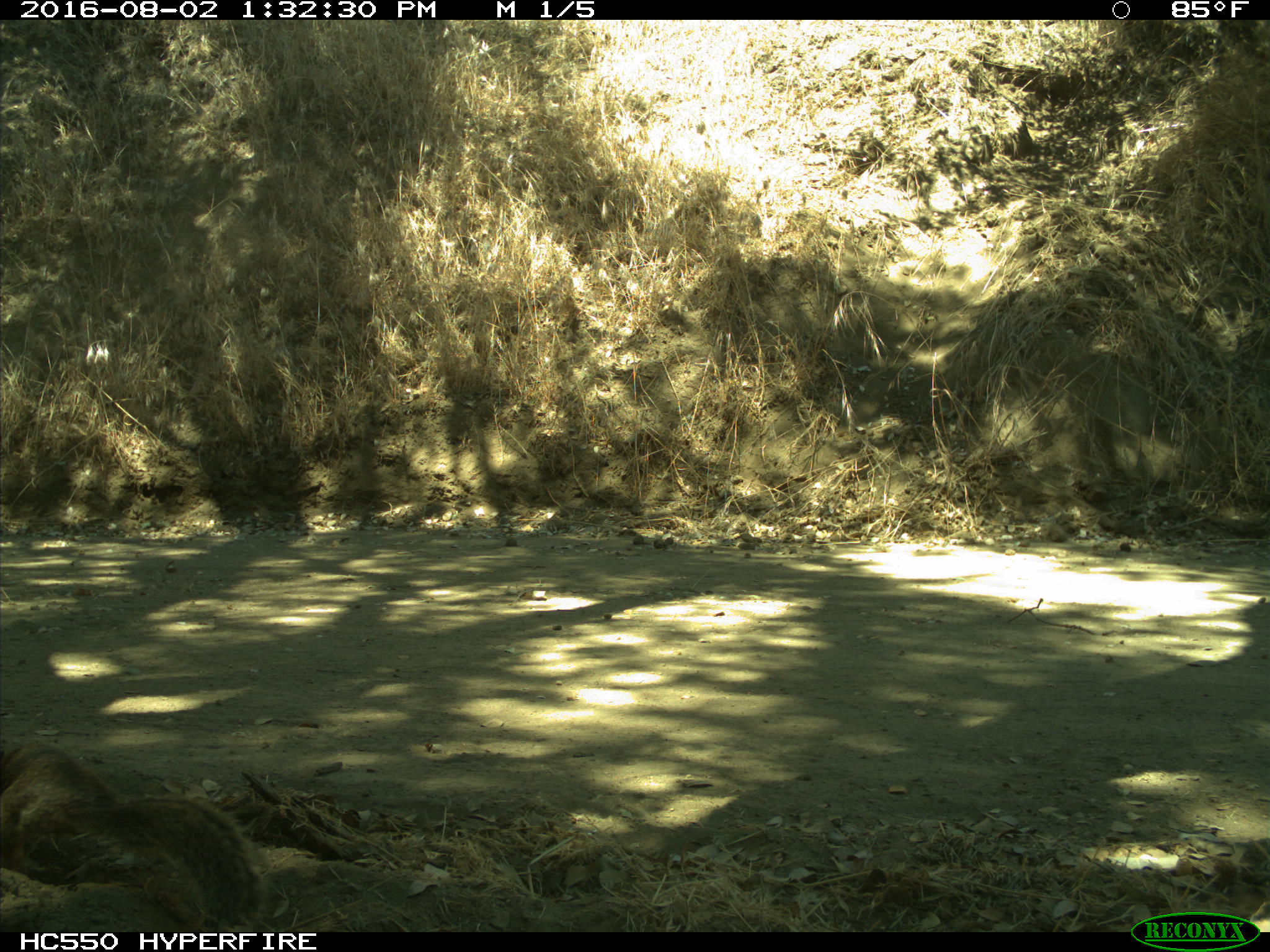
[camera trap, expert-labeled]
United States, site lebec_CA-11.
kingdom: Animalia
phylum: Chordata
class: Mammalia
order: Rodentia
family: Sciuridae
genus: Otospermophilus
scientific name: Otospermophilus beecheyi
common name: california ground squirrel